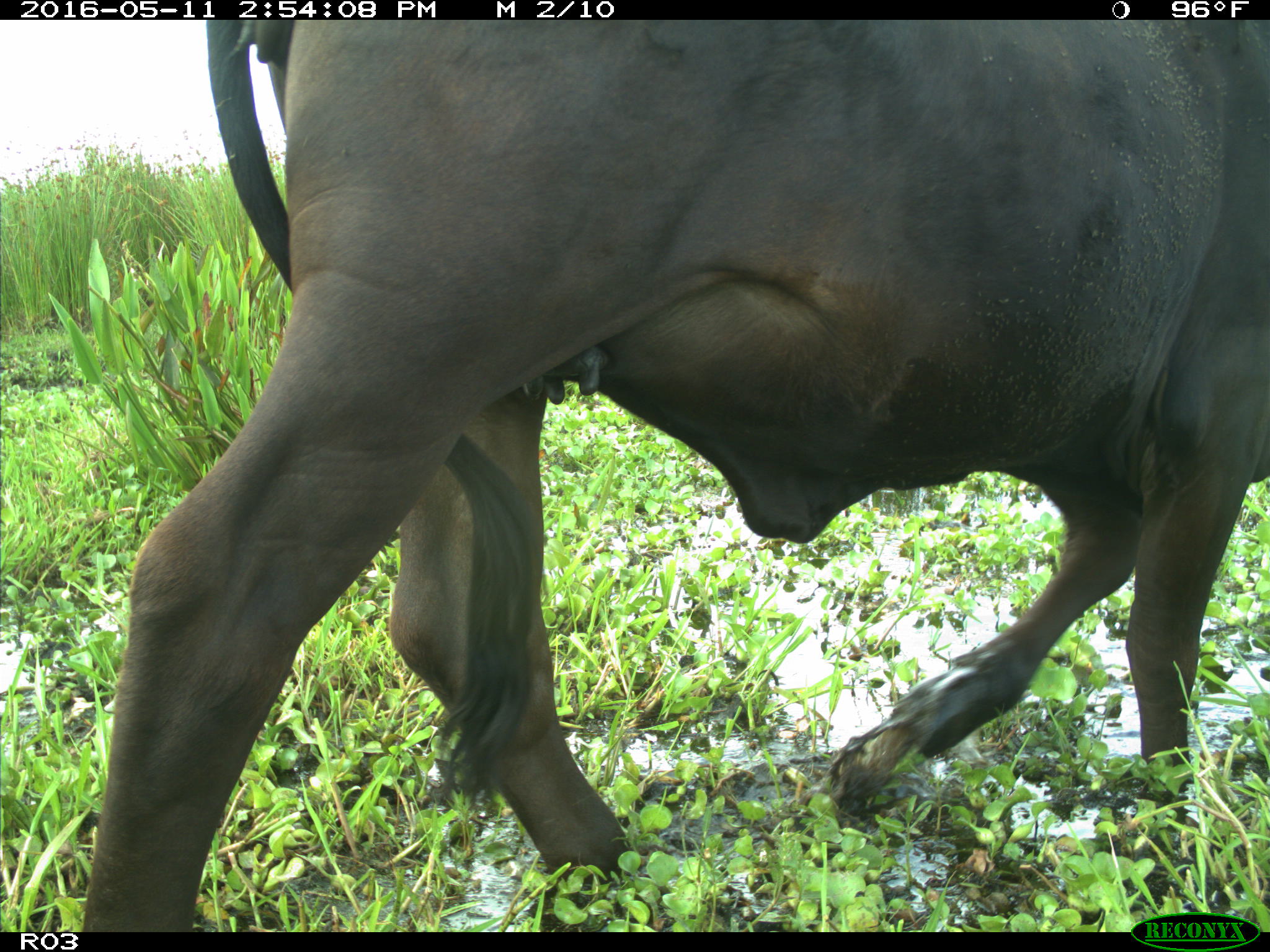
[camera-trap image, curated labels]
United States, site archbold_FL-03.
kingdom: Animalia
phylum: Chordata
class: Mammalia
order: Artiodactyla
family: Bovidae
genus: Bos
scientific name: Bos taurus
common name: domestic cow